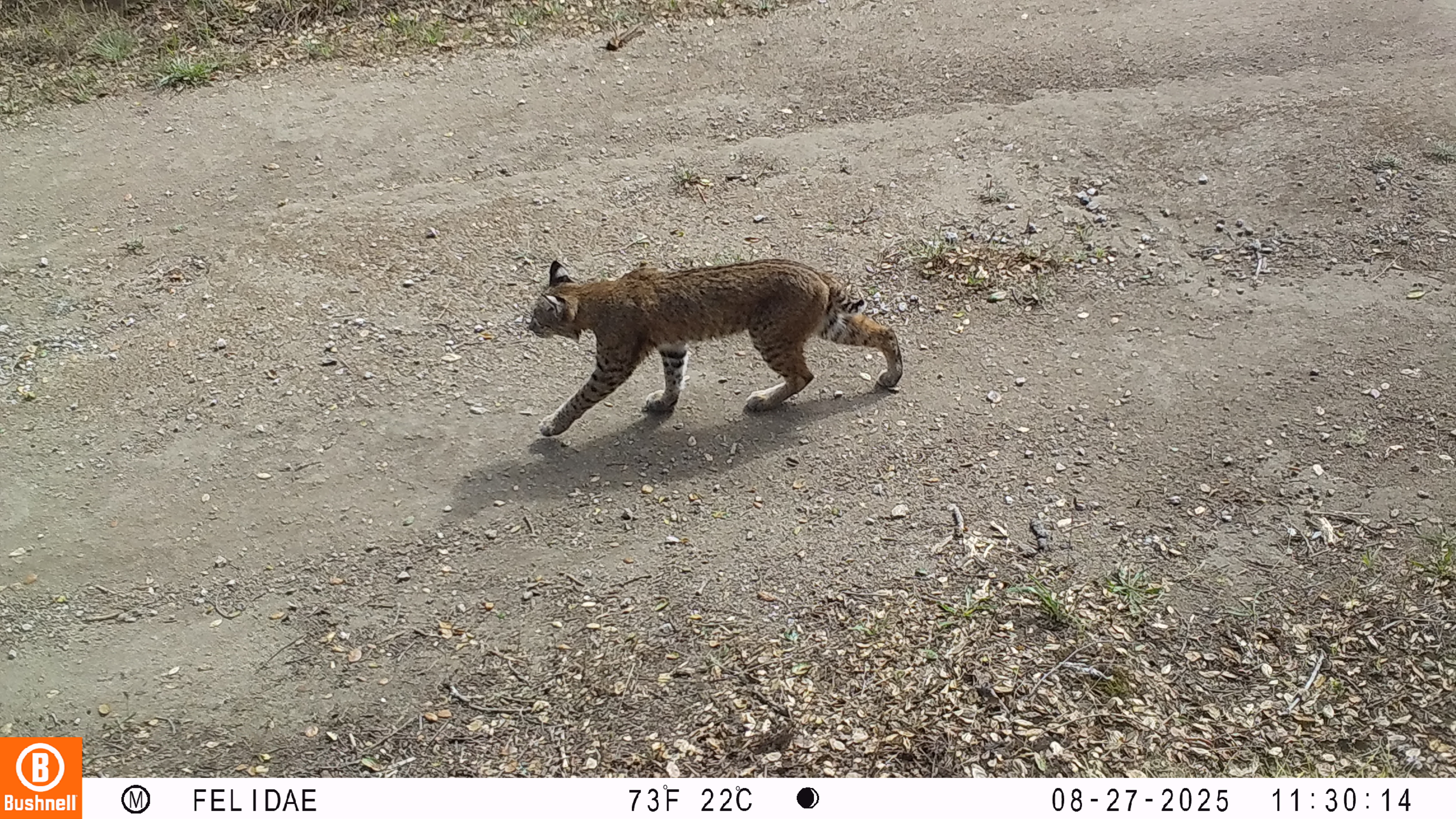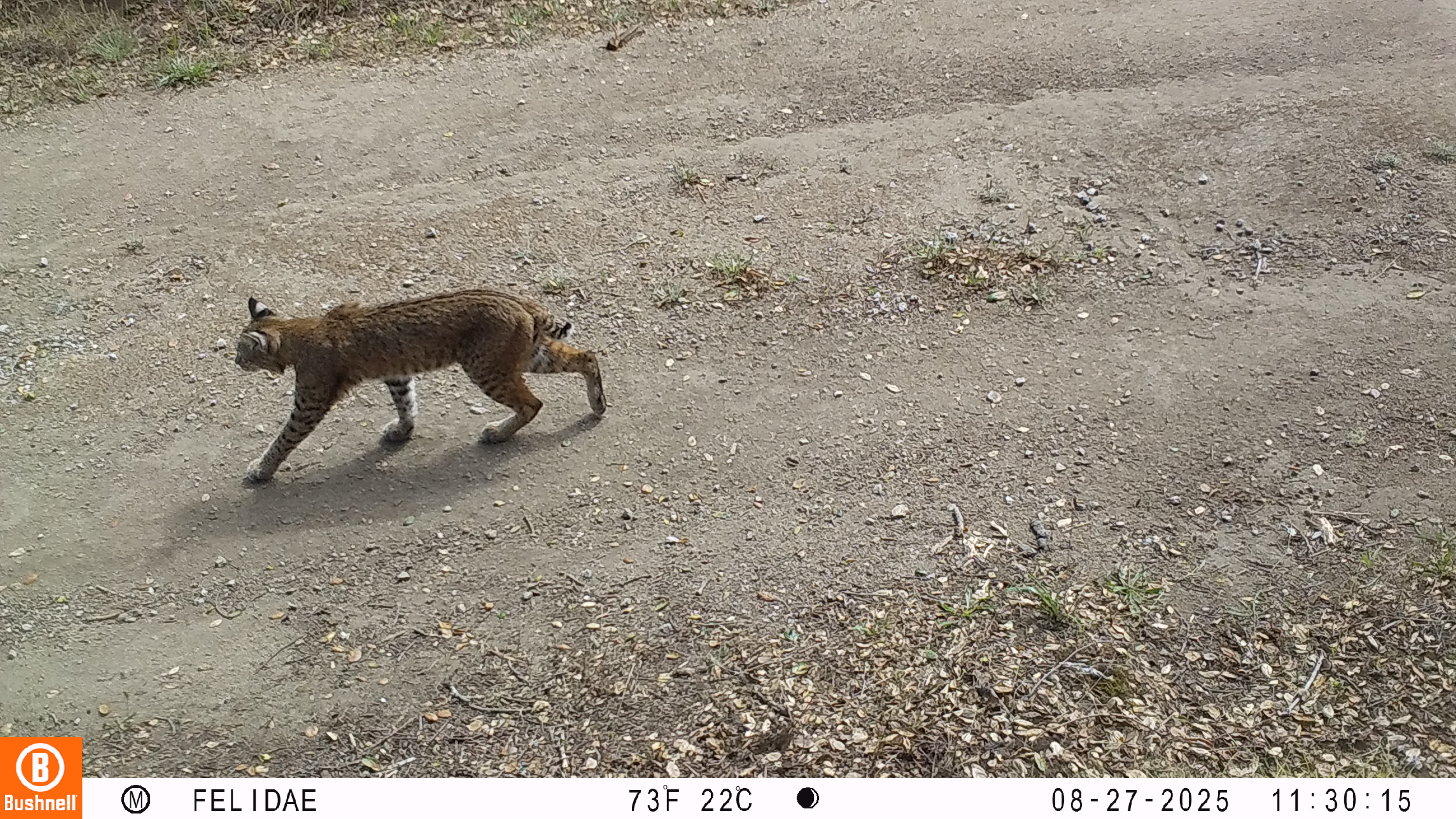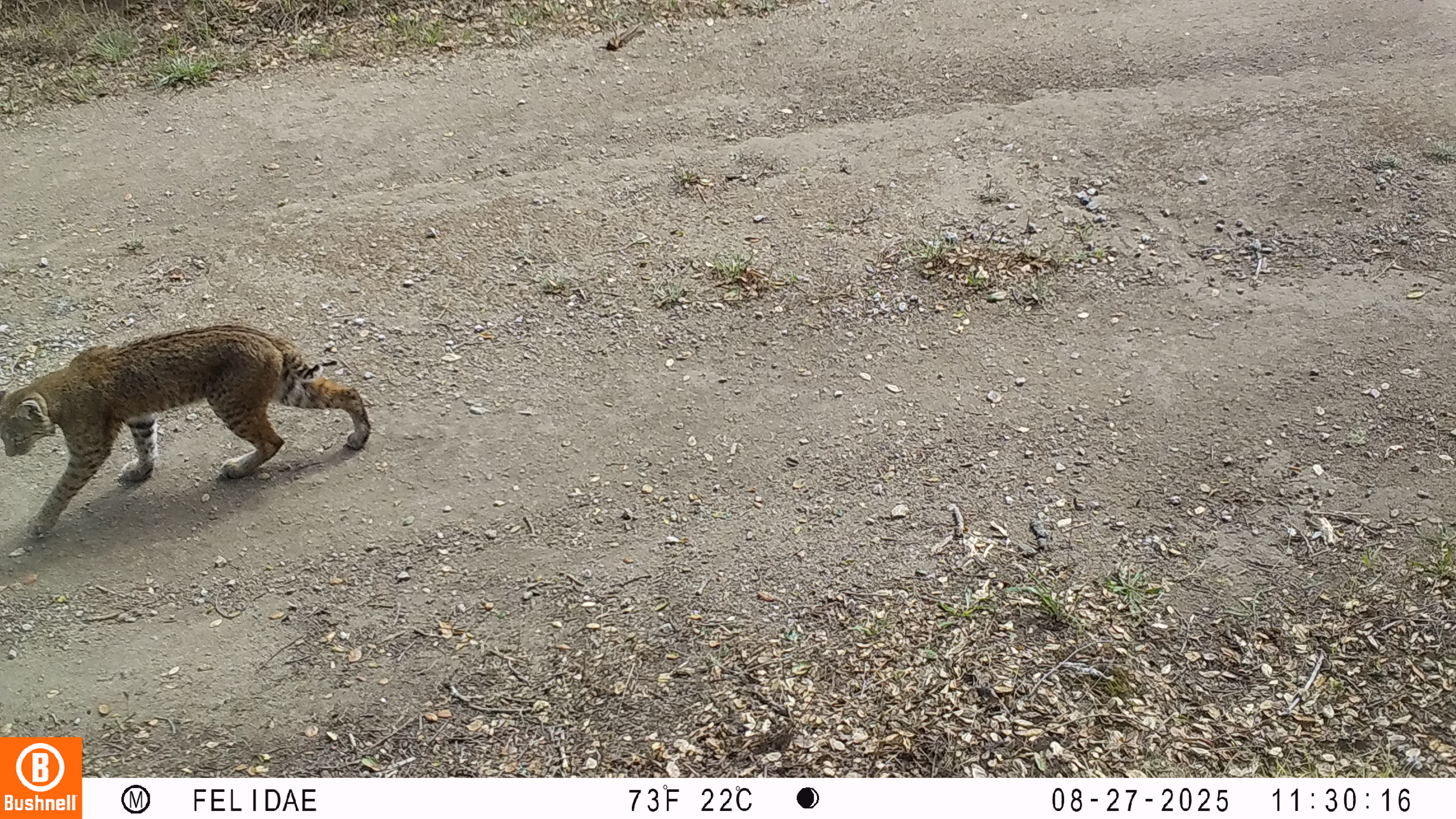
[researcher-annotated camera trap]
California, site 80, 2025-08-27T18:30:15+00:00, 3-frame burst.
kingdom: Animalia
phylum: Chordata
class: Mammalia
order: Carnivora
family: Felidae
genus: Lynx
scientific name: Lynx rufus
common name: bobcat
Bobcat (Lynx rufus).